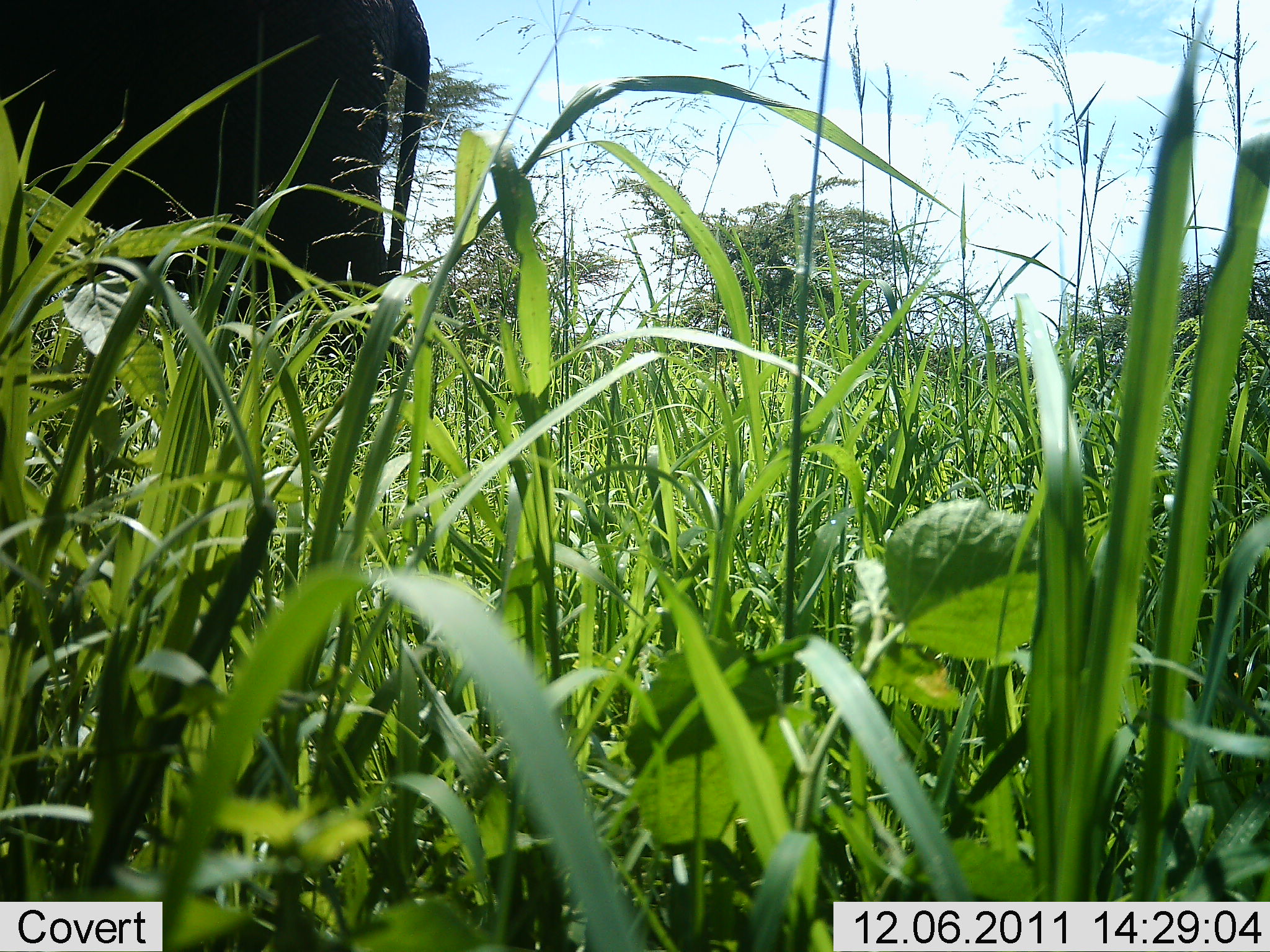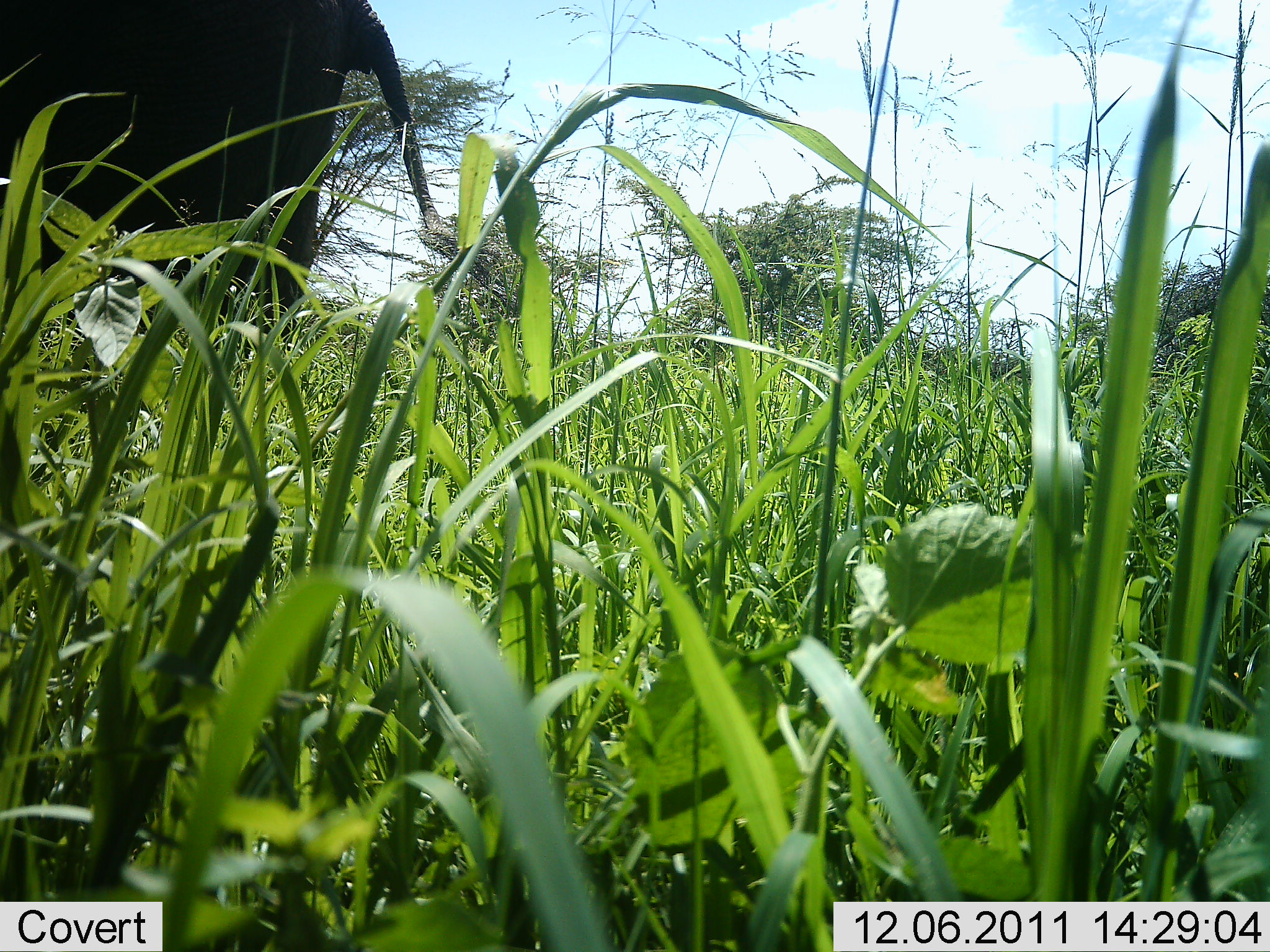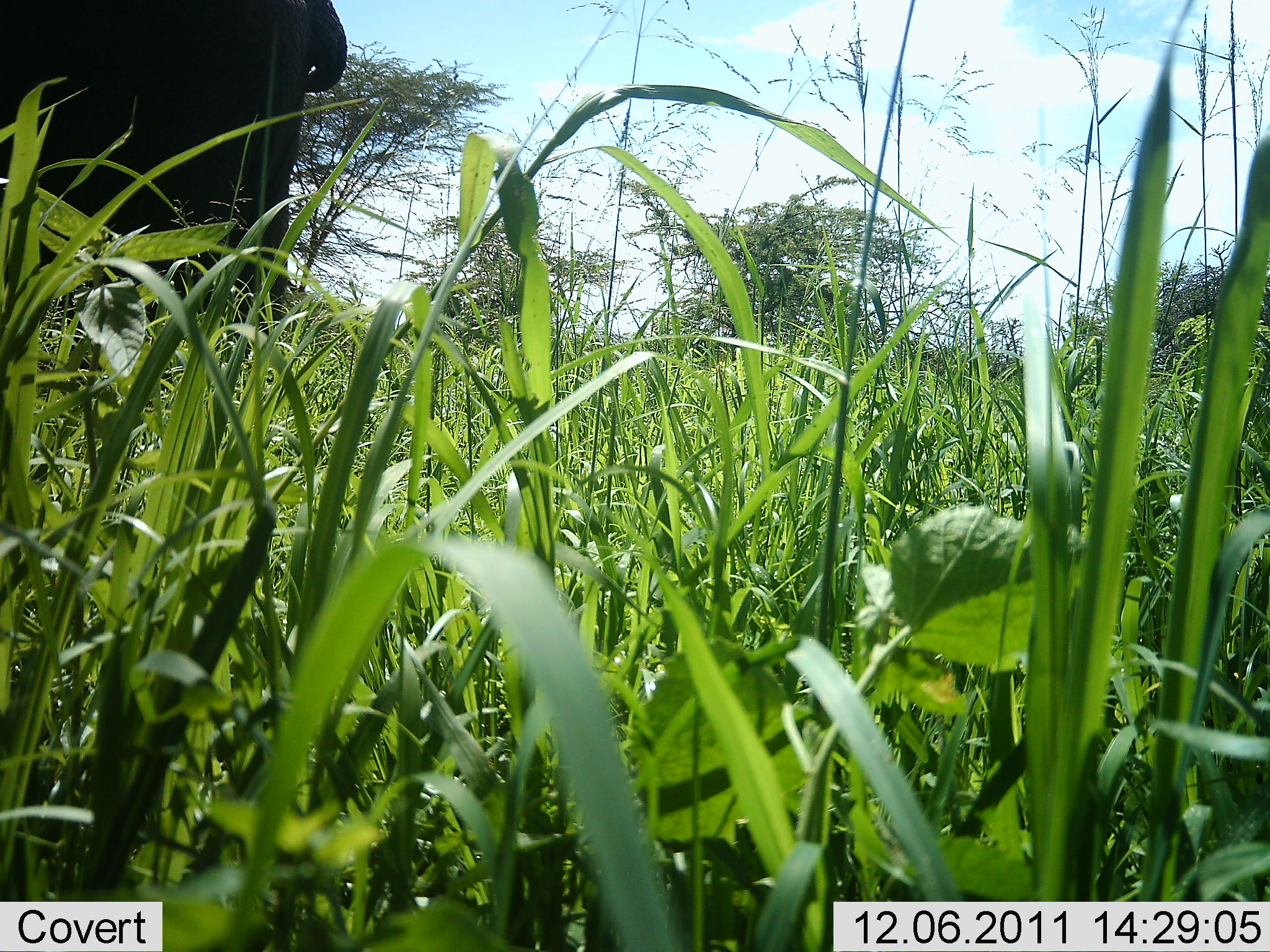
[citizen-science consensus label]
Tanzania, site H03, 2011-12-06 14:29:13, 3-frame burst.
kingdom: Animalia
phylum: Chordata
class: Mammalia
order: Proboscidea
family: Elephantidae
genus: Loxodonta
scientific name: Loxodonta africana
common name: african bush elephant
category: elephant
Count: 1.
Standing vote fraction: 64%.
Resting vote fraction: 0%.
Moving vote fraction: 36%.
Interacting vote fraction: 0%.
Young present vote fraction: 0%.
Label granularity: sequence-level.